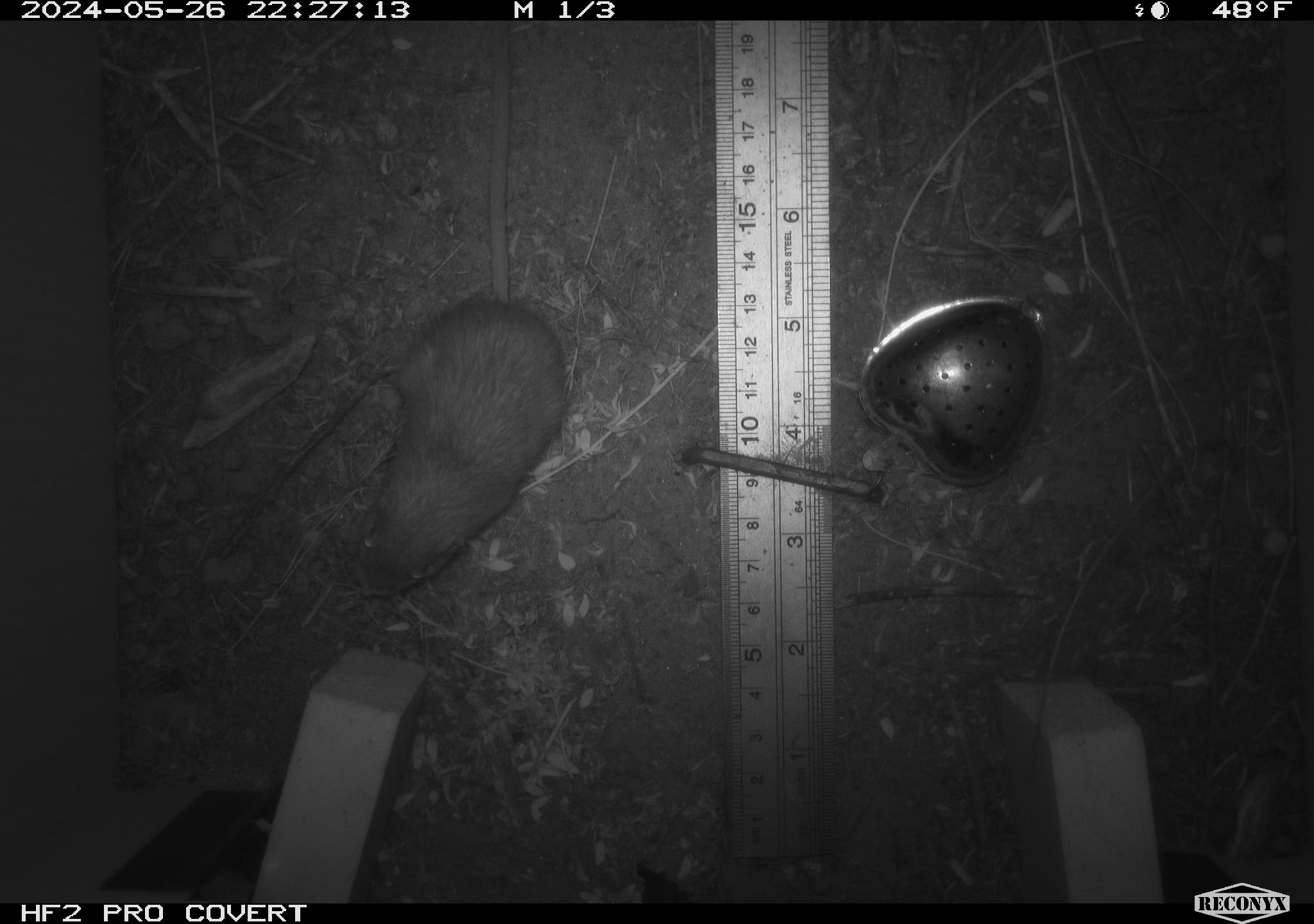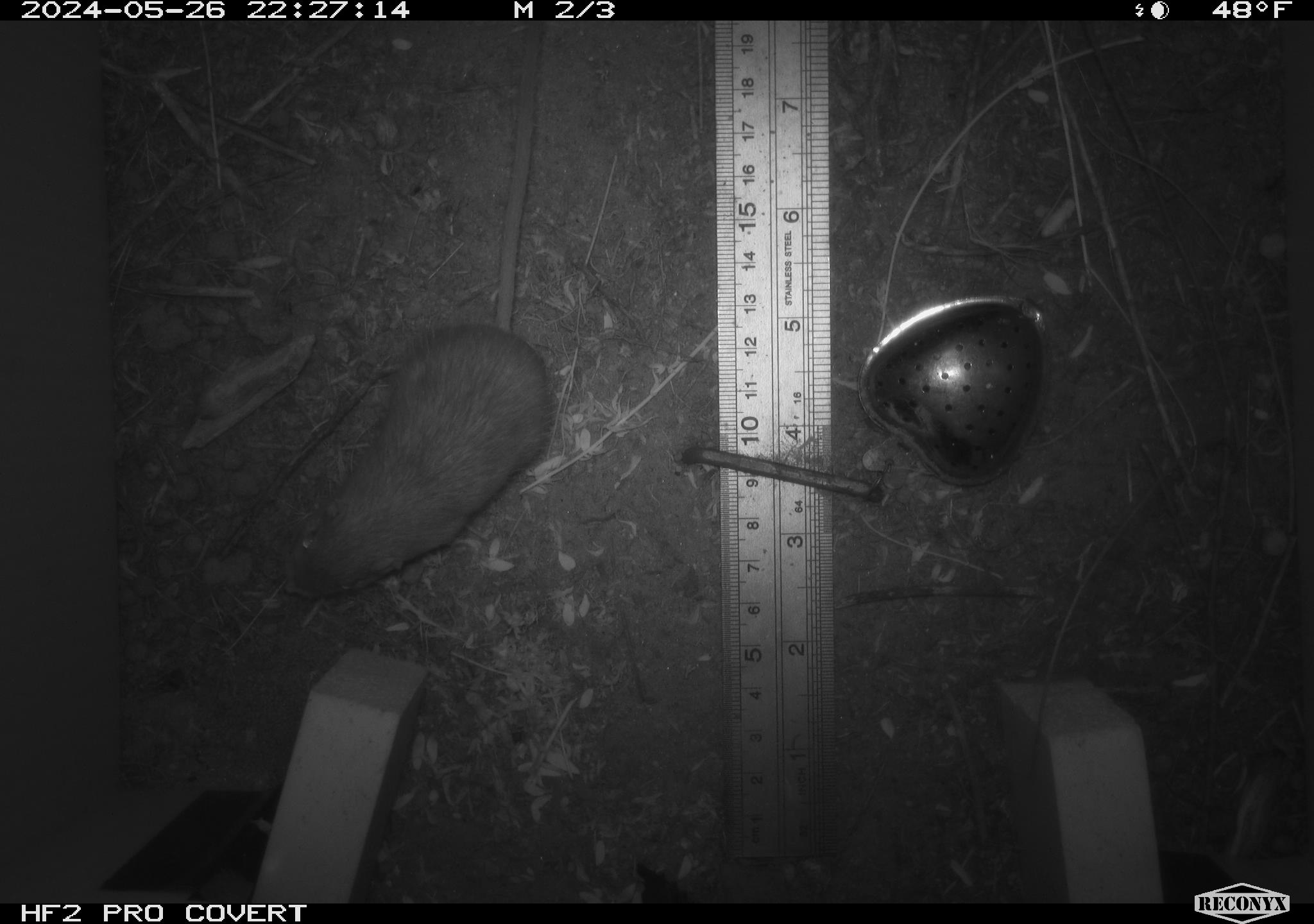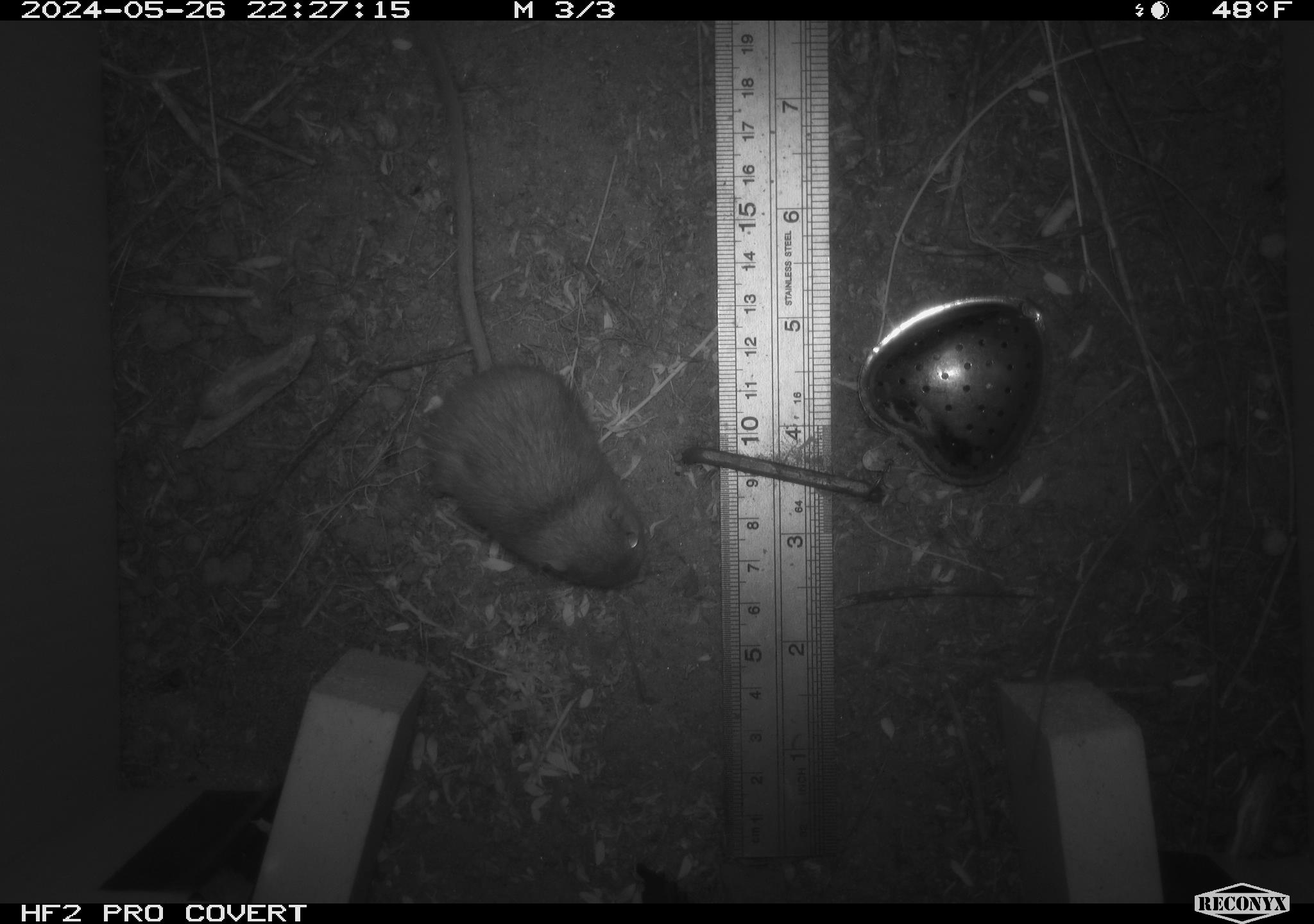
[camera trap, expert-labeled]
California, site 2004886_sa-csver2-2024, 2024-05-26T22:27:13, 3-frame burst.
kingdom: Animalia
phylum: Chordata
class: Mammalia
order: Rodentia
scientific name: Rodentia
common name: rodent